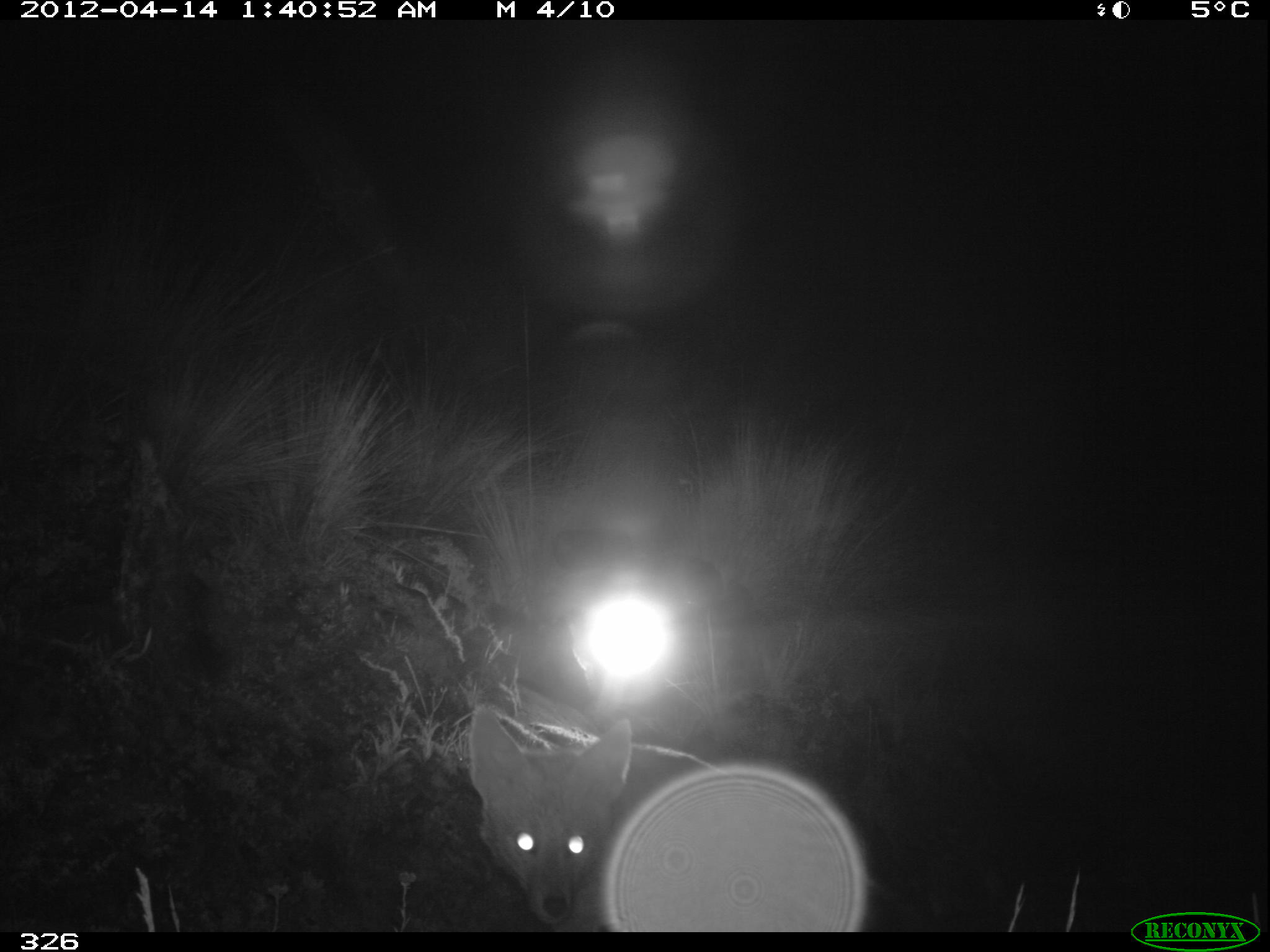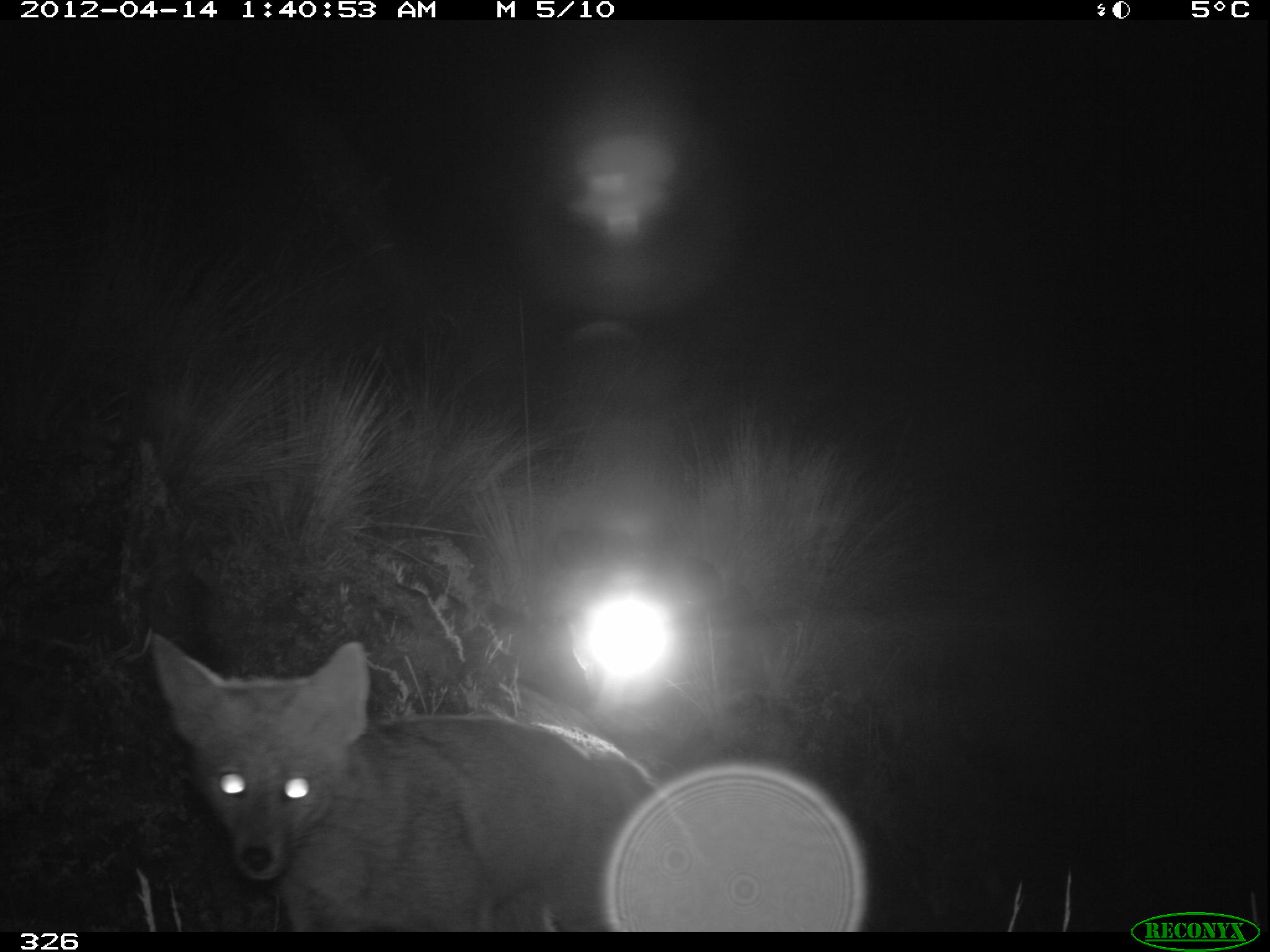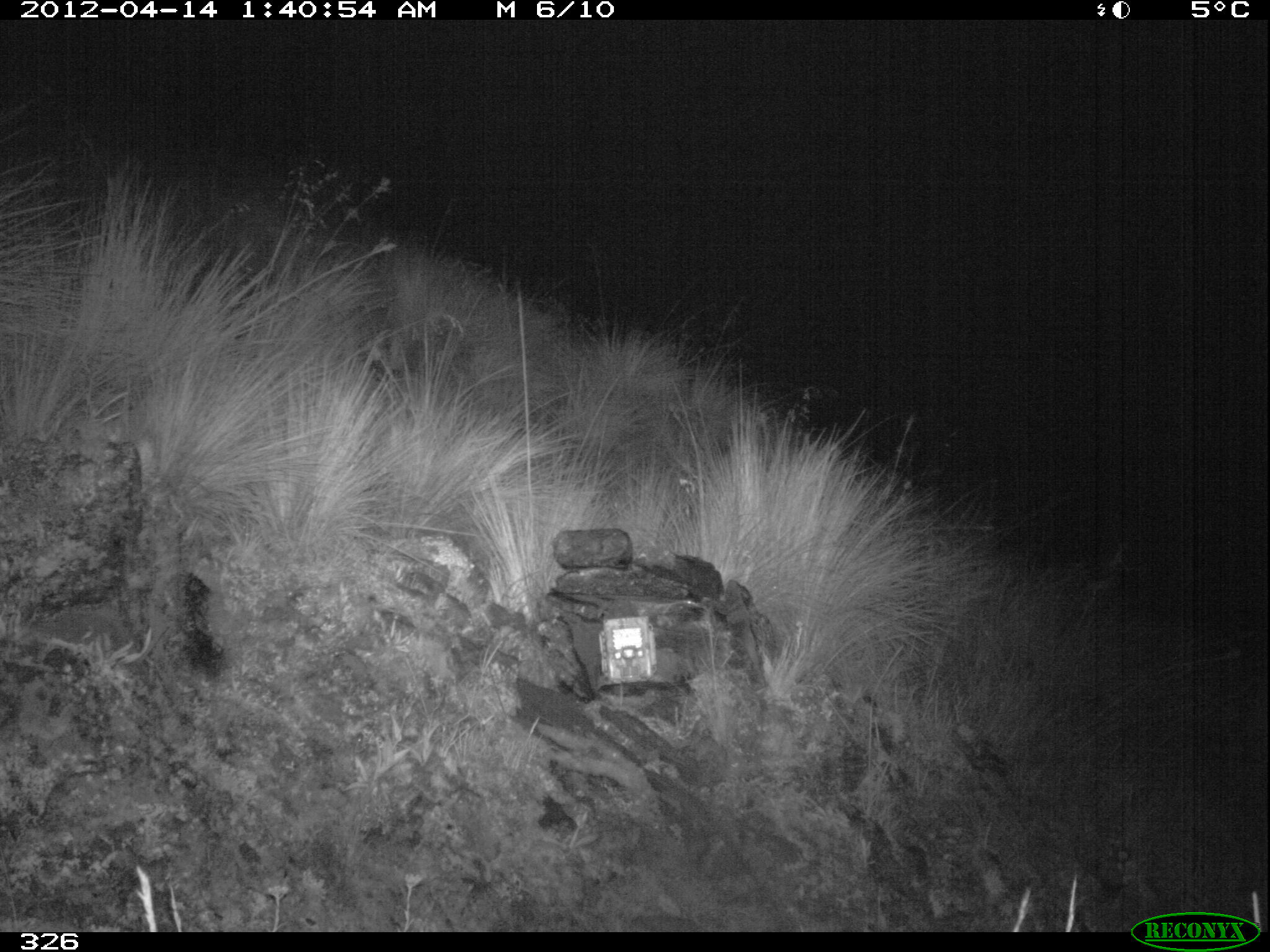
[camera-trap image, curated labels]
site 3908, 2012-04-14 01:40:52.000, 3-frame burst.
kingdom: Animalia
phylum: Chordata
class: Mammalia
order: Carnivora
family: Canidae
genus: Lycalopex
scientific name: Lycalopex culpaeus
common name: culpeo